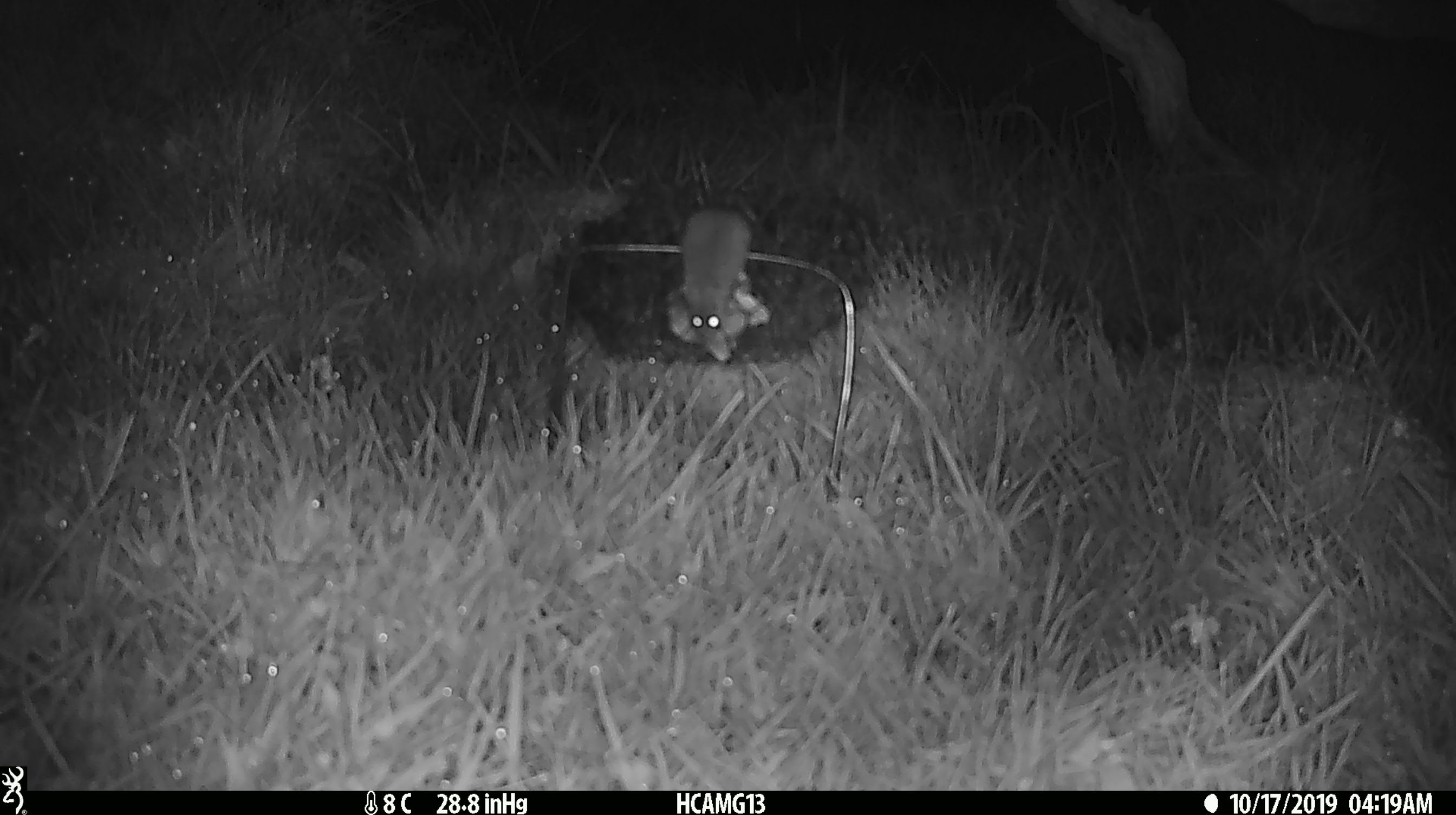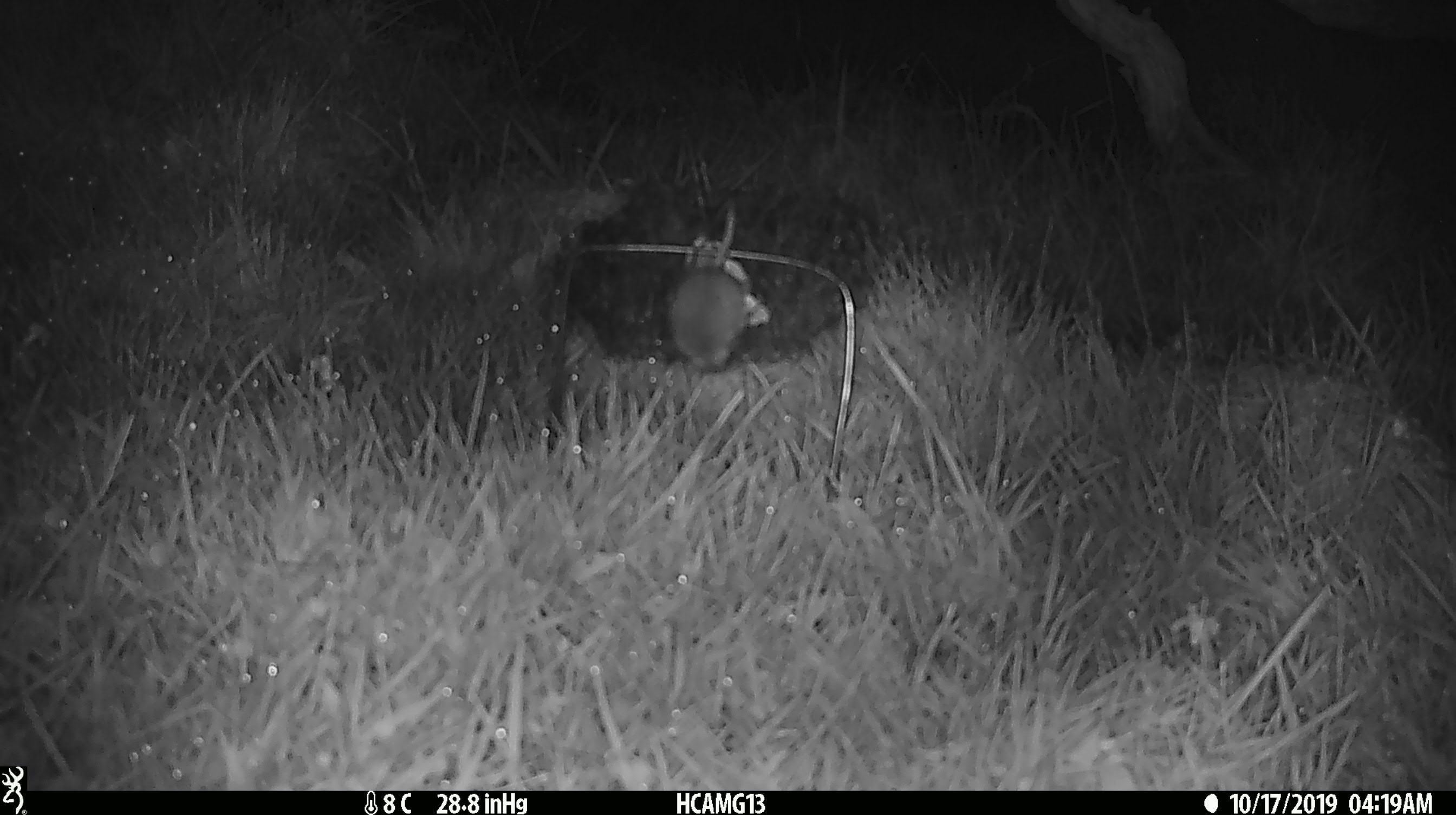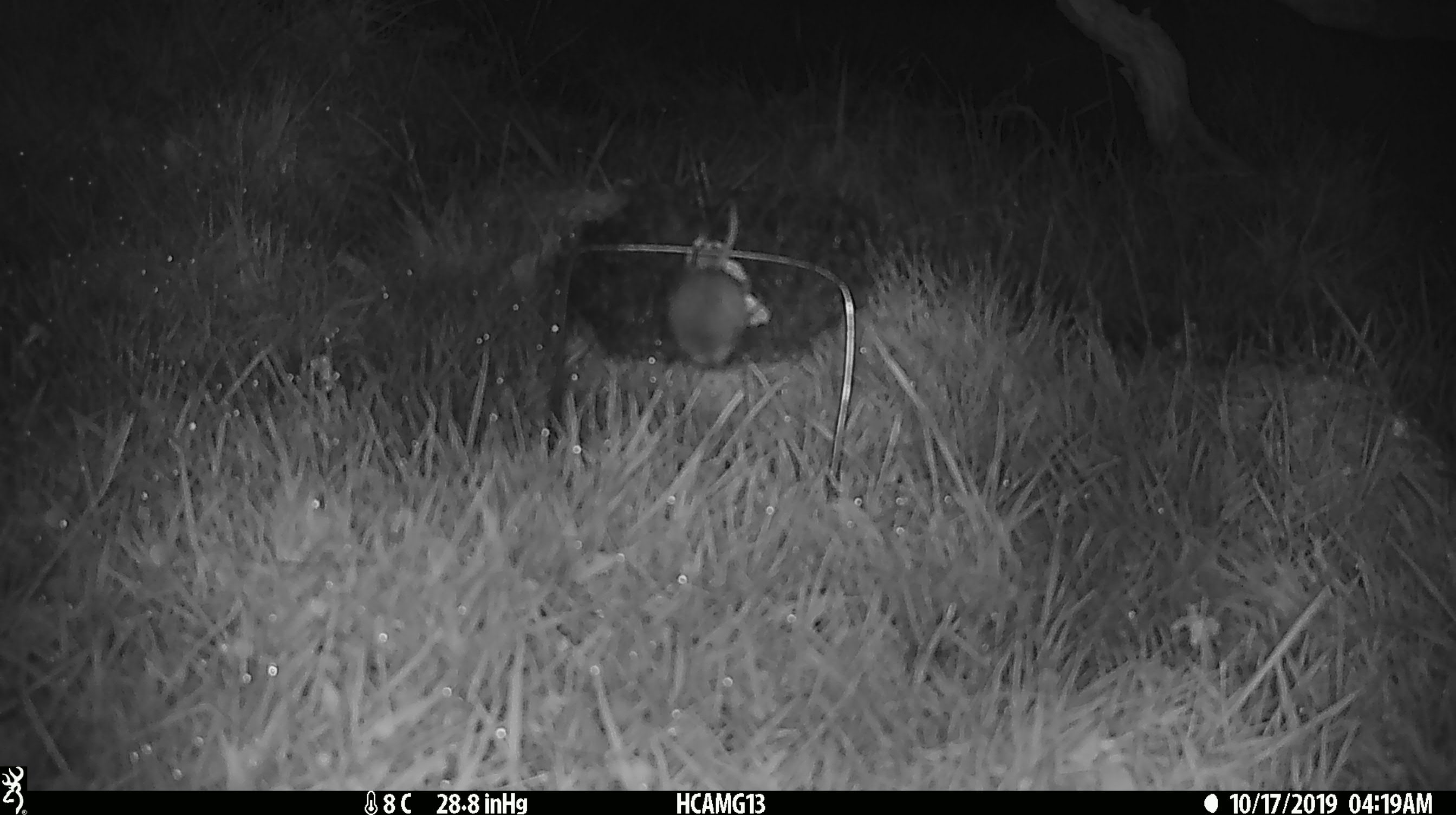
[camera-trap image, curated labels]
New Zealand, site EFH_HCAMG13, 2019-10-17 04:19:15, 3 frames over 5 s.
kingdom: Animalia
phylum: Chordata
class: Mammalia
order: Rodentia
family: Muridae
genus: Mus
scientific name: Mus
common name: mouse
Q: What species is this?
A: Mouse (Mus).